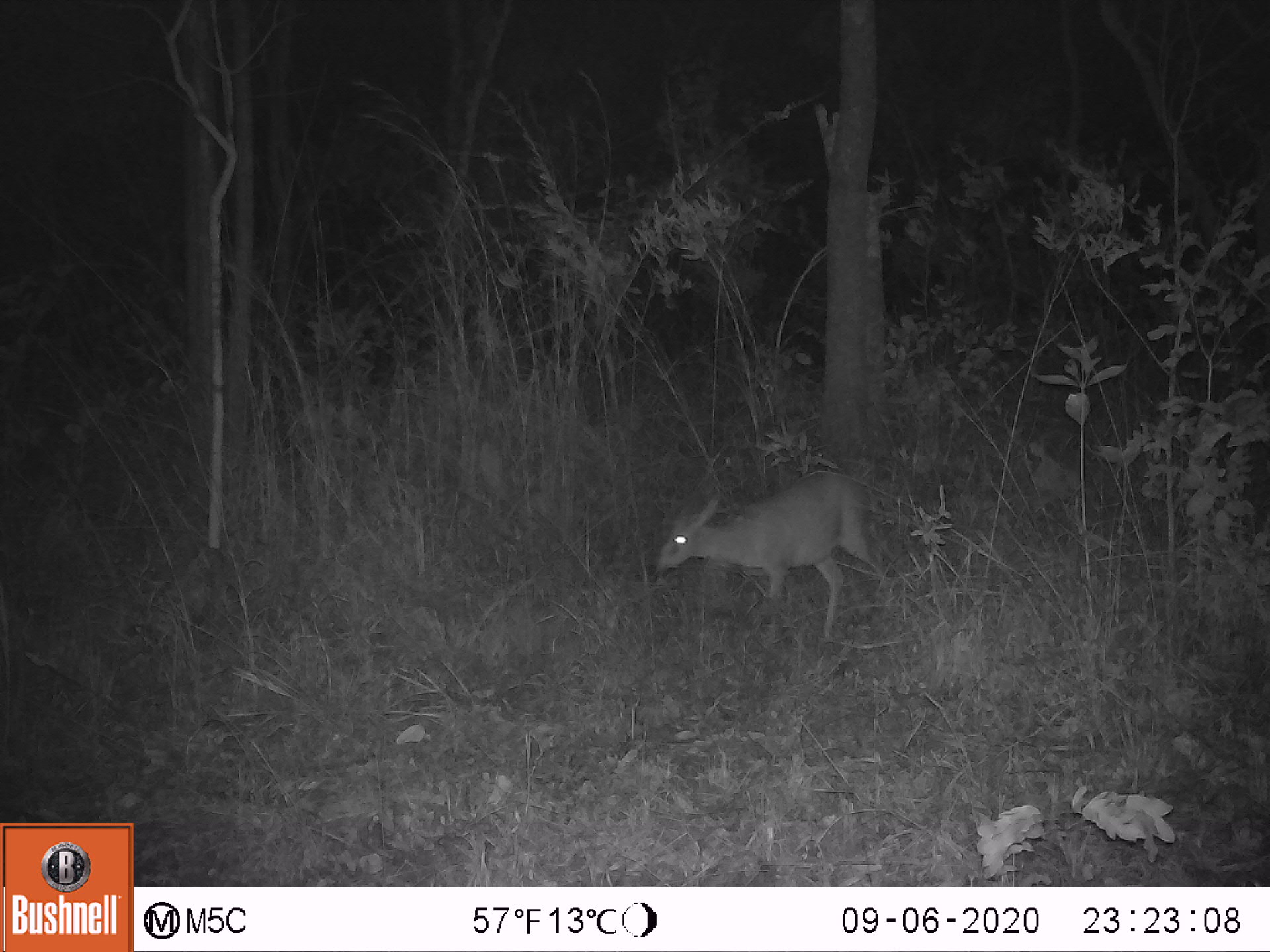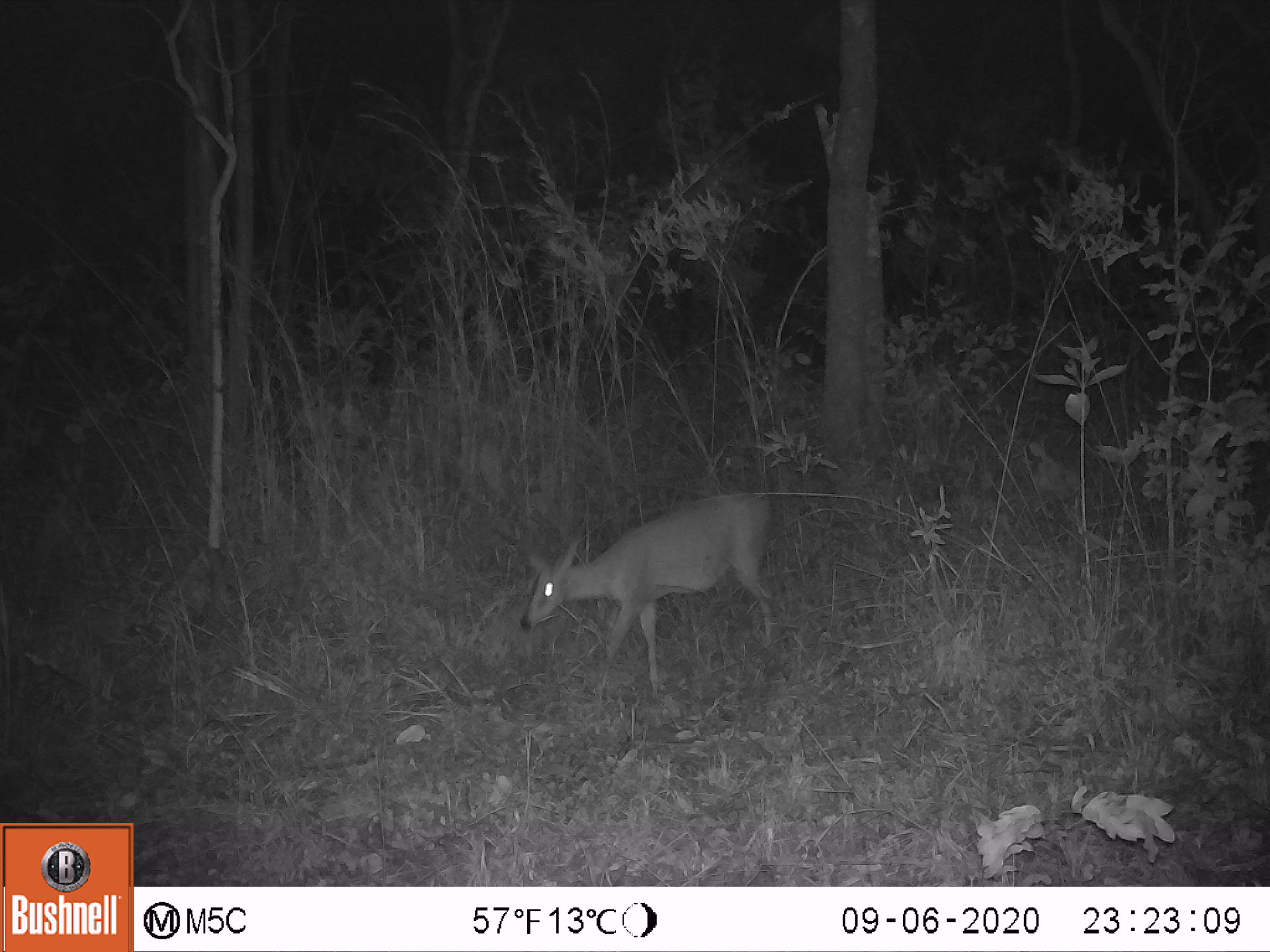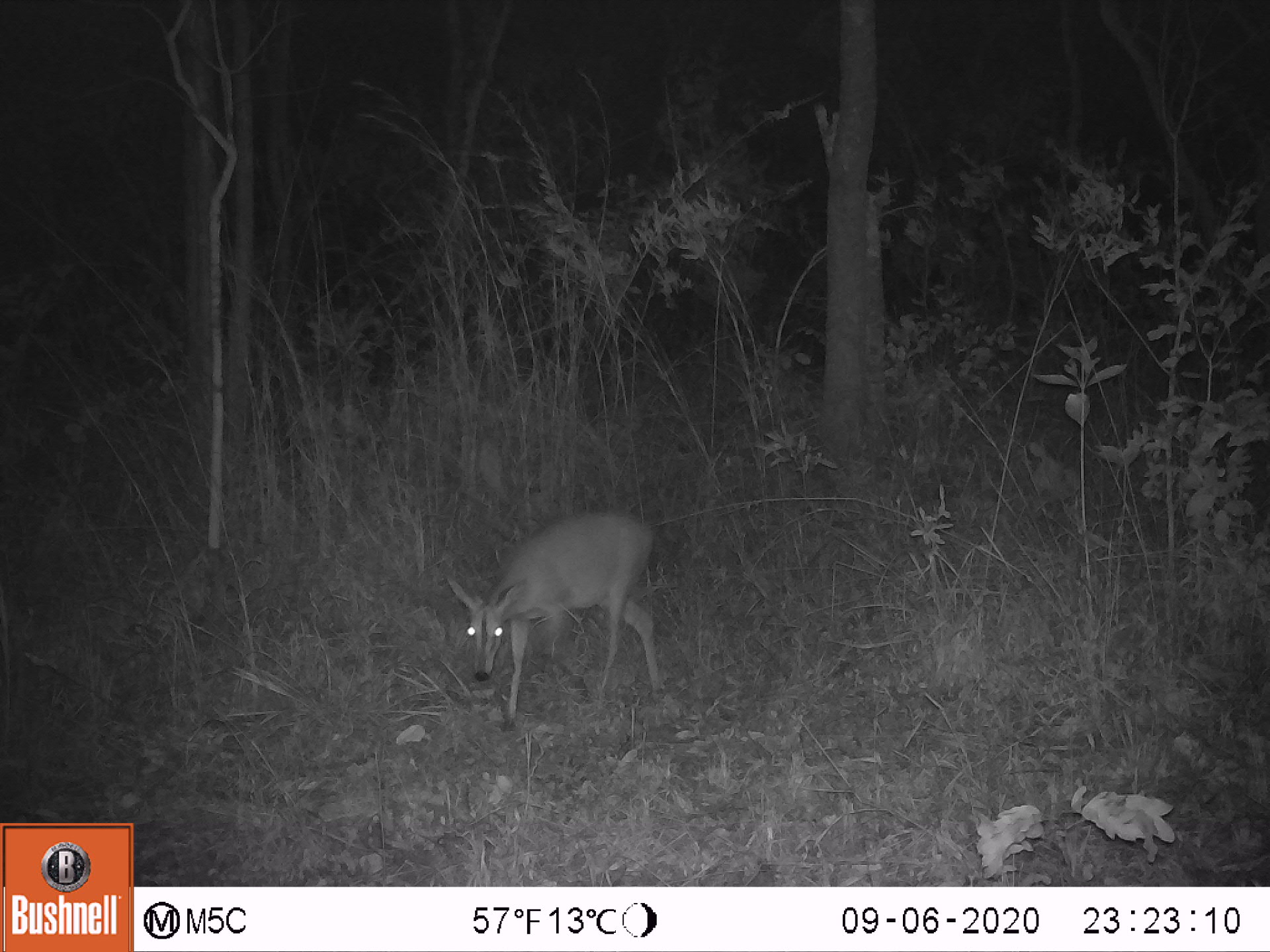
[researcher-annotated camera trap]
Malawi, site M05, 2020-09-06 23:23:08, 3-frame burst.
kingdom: Animalia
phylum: Chordata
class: Mammalia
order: Artiodactyla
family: Bovidae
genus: Sylvicapra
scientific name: Sylvicapra grimmia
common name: common duiker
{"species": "common duiker (Sylvicapra grimmia)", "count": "1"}